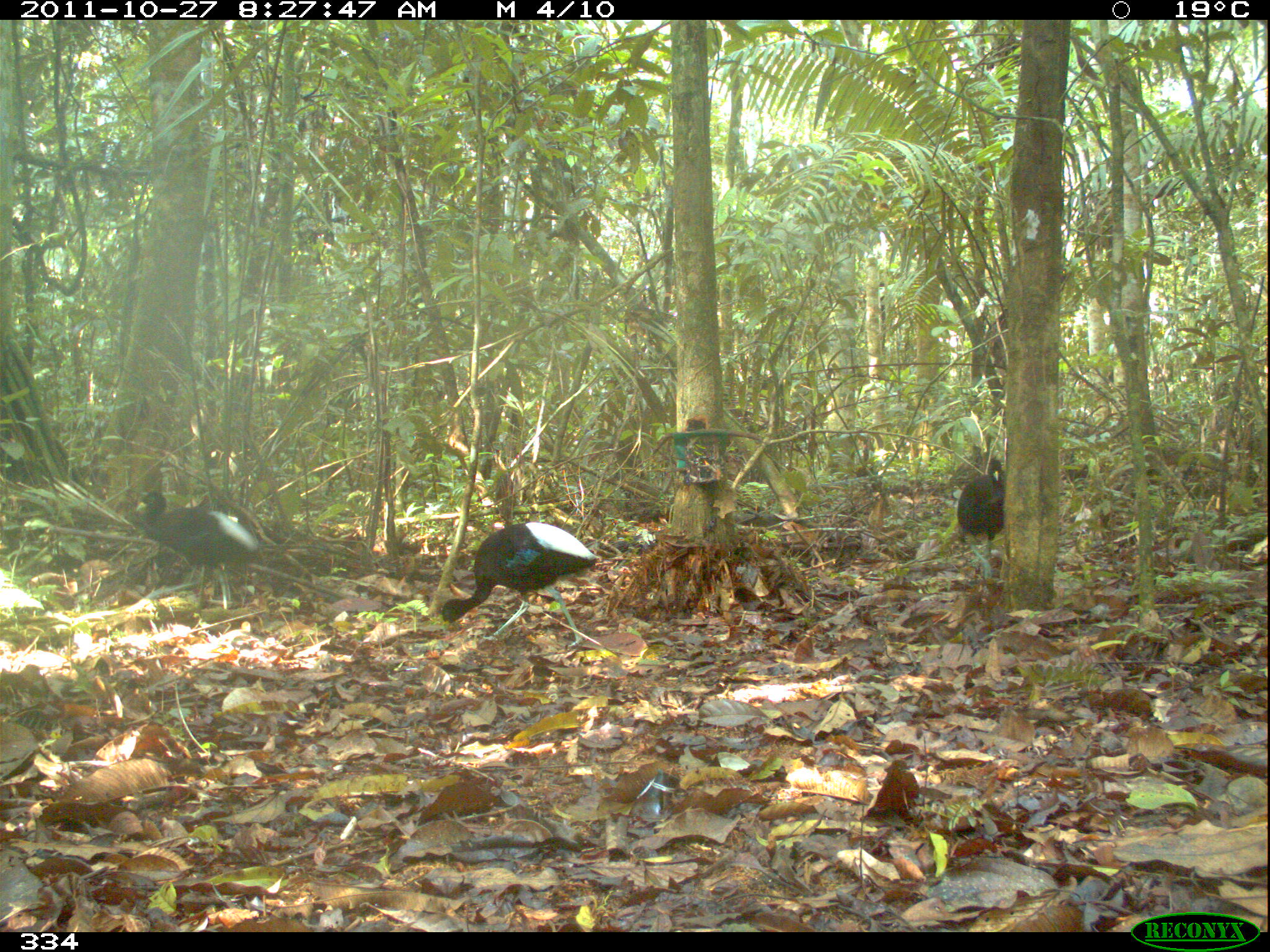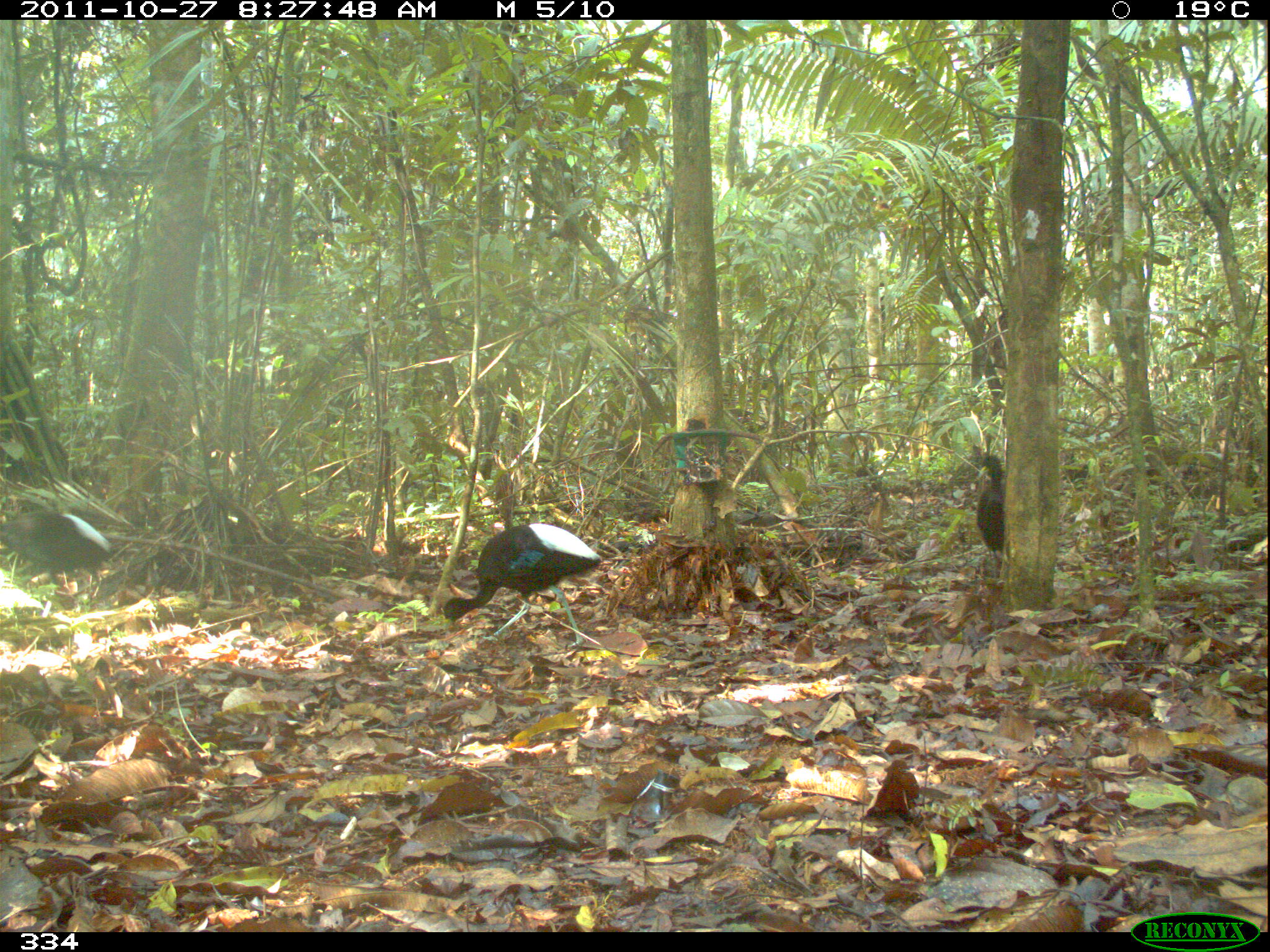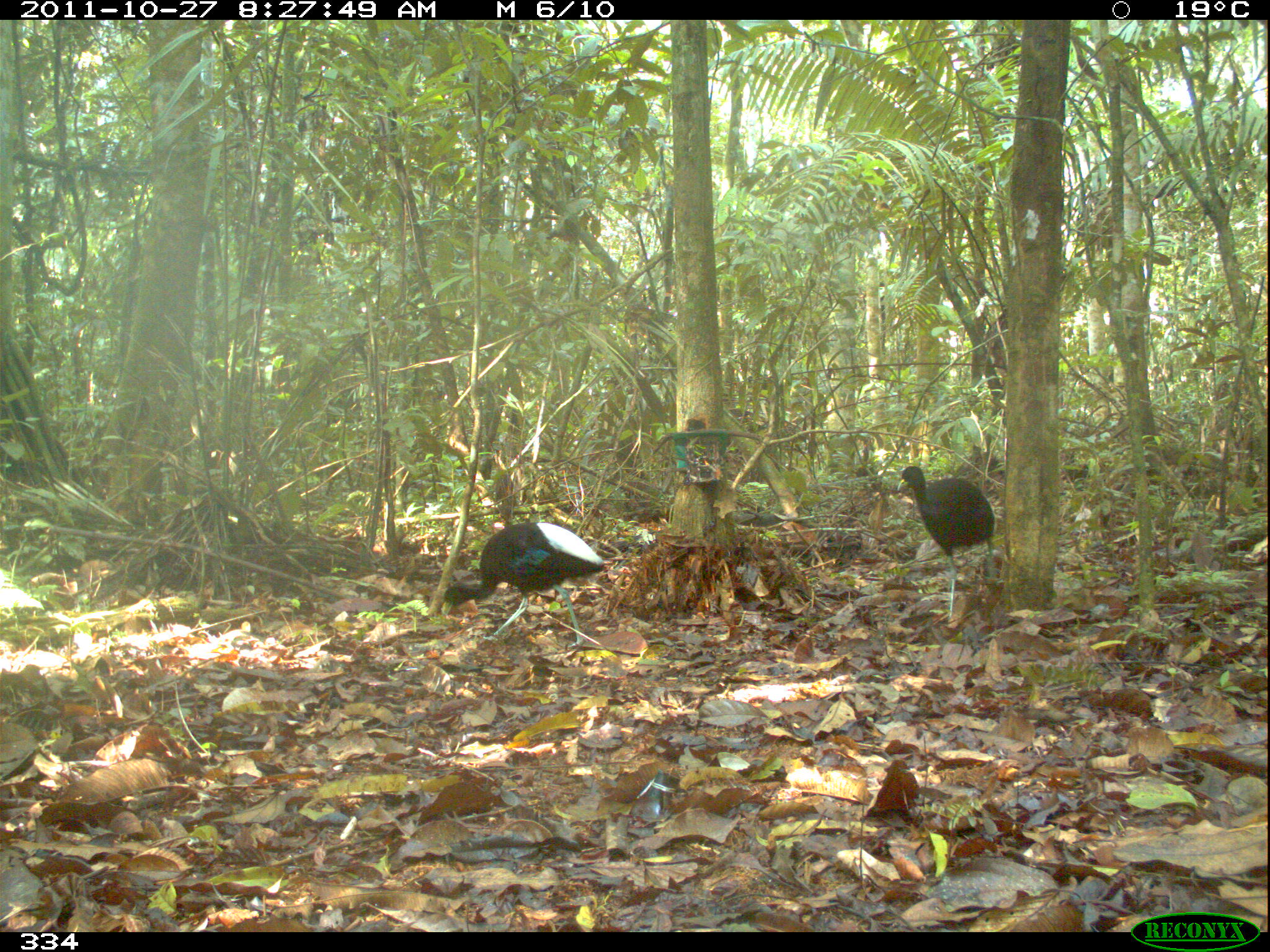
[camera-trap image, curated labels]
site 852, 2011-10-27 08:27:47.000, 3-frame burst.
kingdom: Animalia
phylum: Chordata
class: Aves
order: Gruiformes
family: Psophiidae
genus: Psophia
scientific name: Psophia leucoptera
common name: pale-winged trumpeter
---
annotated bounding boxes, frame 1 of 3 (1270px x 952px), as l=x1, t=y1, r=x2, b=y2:
psophia leucoptera: l=439, t=521, r=597, b=651; l=133, t=489, r=258, b=614; l=956, t=456, r=1006, b=581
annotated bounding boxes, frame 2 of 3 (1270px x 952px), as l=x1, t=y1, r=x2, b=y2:
psophia leucoptera: l=443, t=522, r=603, b=648; l=0, t=509, r=117, b=588; l=972, t=453, r=1008, b=580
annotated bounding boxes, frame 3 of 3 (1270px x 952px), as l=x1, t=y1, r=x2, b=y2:
psophia leucoptera: l=440, t=521, r=607, b=650; l=894, t=465, r=997, b=623